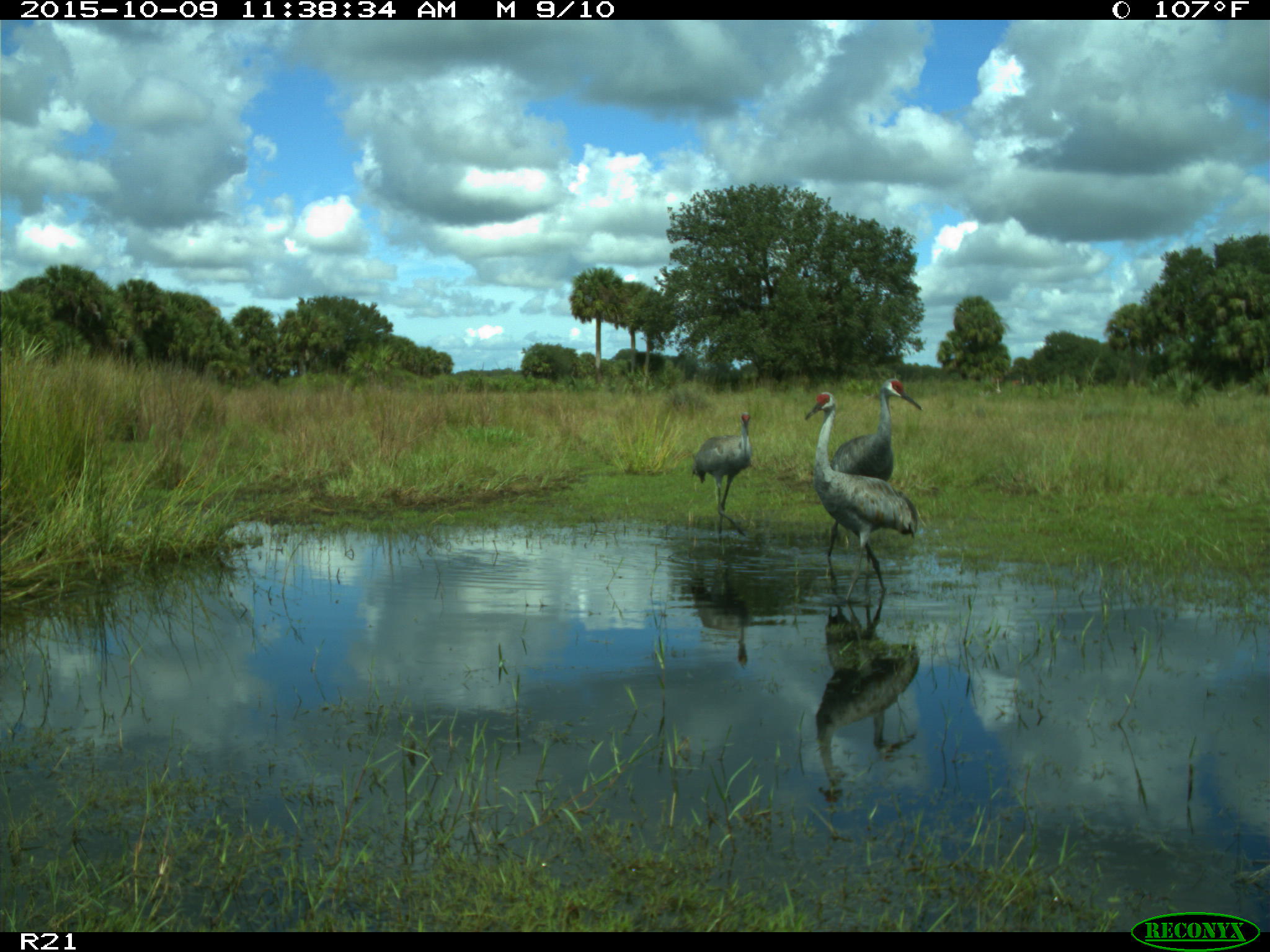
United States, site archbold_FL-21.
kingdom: Animalia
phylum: Chordata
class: Aves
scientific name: Aves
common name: birds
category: unidentified bird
Unidentified bird (birds) (Aves).